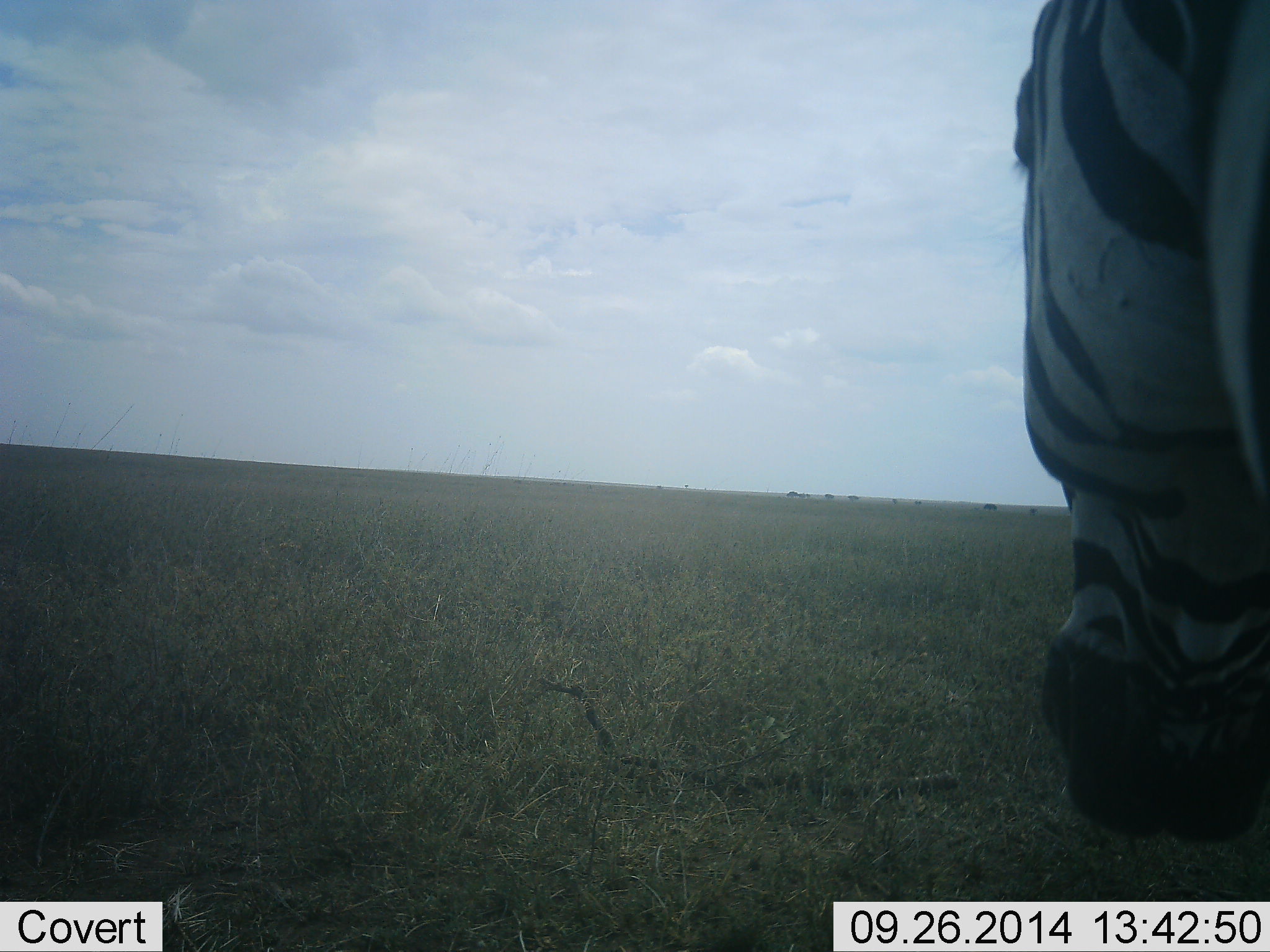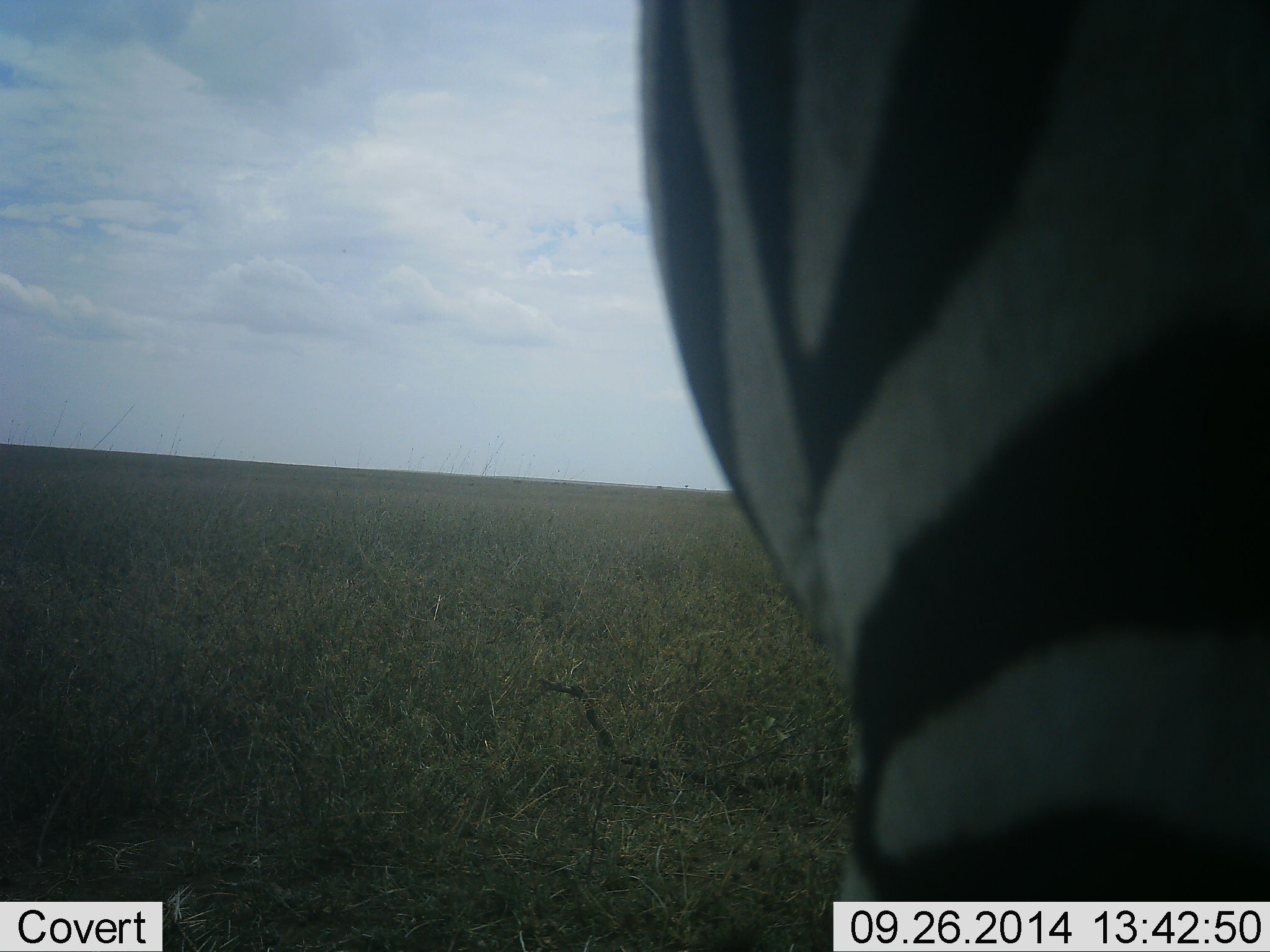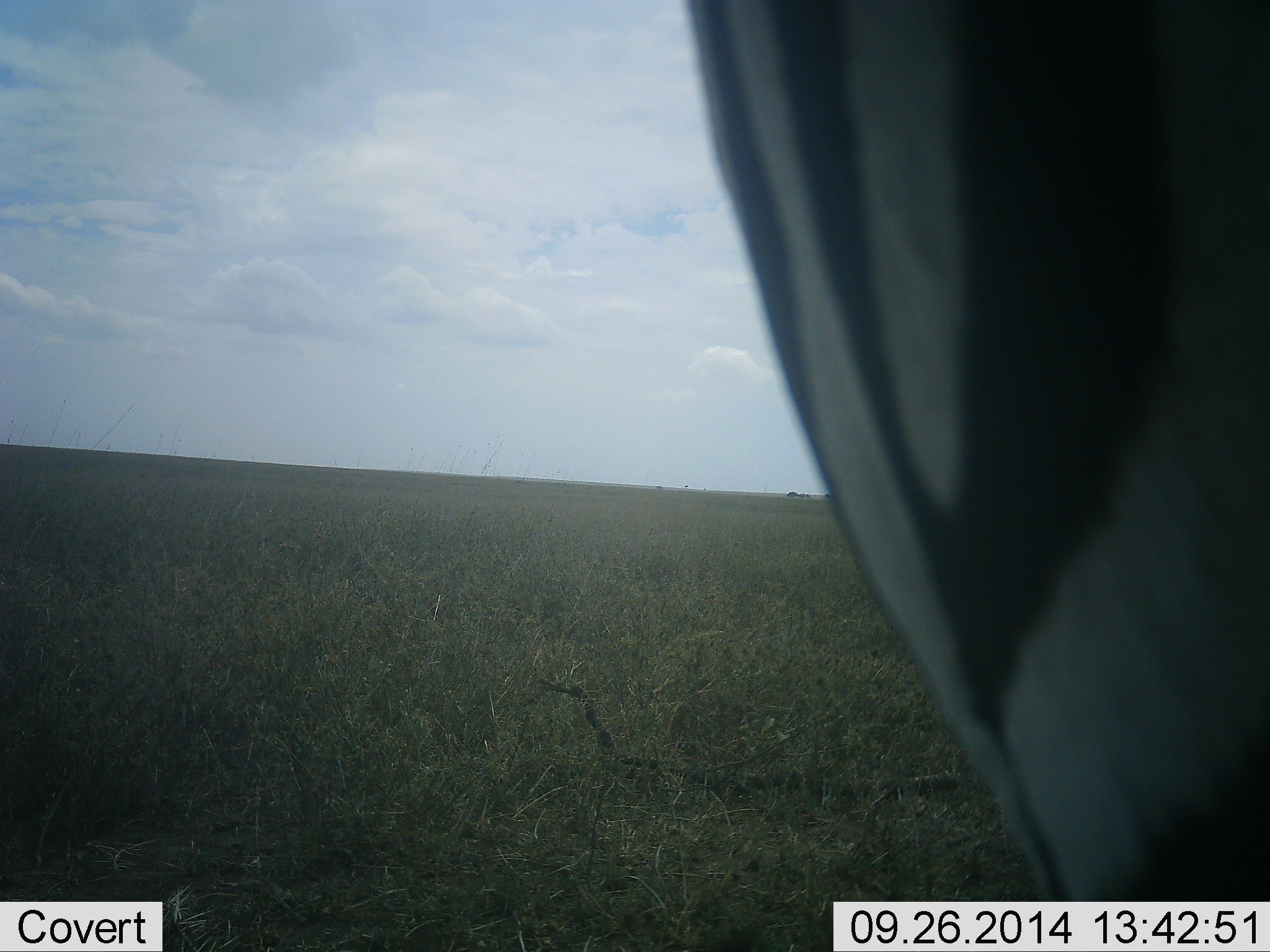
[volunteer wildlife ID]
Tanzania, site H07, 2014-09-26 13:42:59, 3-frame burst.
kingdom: Animalia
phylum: Chordata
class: Mammalia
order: Perissodactyla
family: Equidae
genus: Equus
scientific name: Equus quagga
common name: plains zebra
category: zebra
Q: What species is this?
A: Zebra (plains zebra) (Equus quagga).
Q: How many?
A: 1.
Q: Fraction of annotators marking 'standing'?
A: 75%.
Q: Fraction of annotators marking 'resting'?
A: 0%.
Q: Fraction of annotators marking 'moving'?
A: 25%.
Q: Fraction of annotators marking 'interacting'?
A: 0%.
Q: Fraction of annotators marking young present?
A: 0%.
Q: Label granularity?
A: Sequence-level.